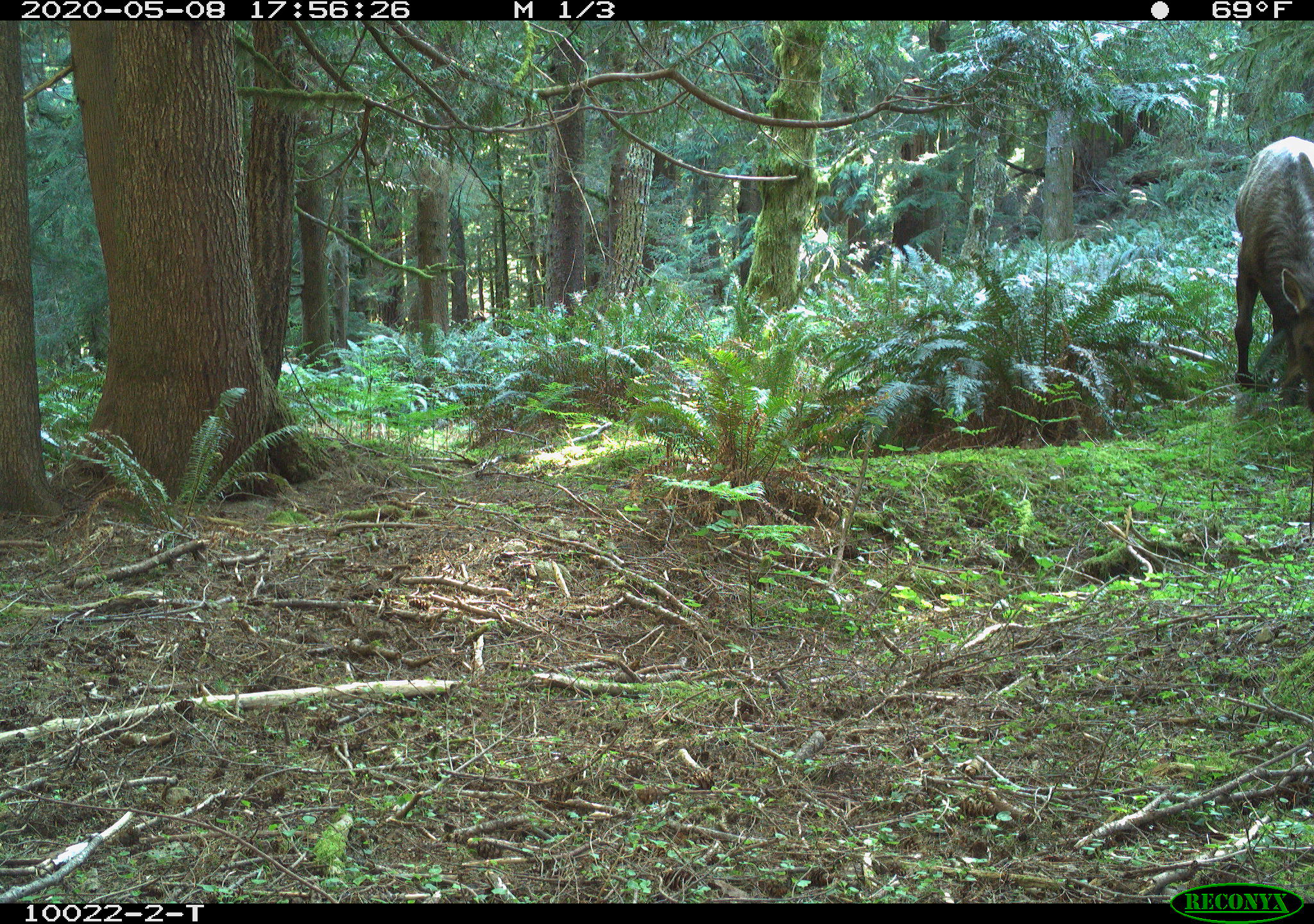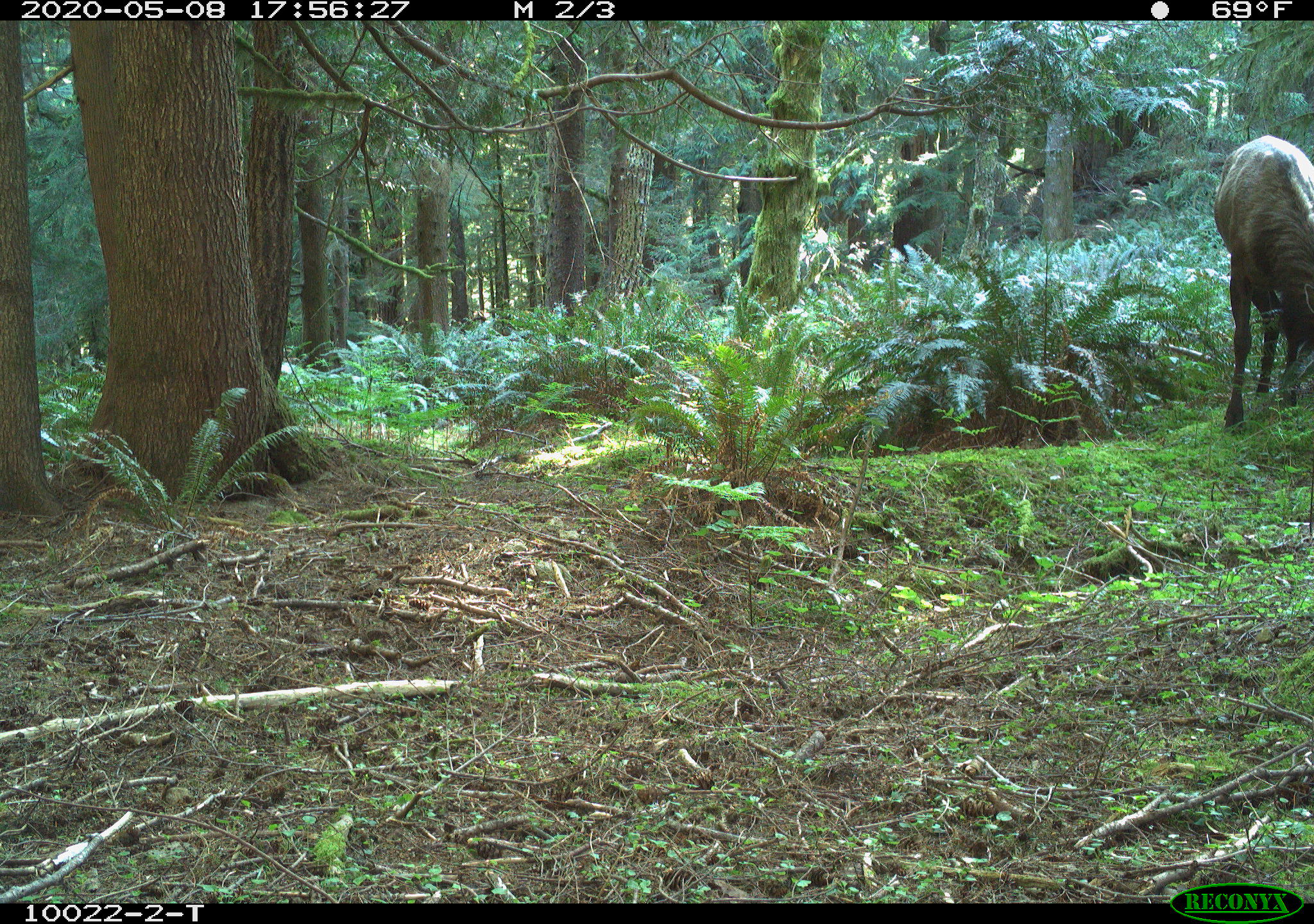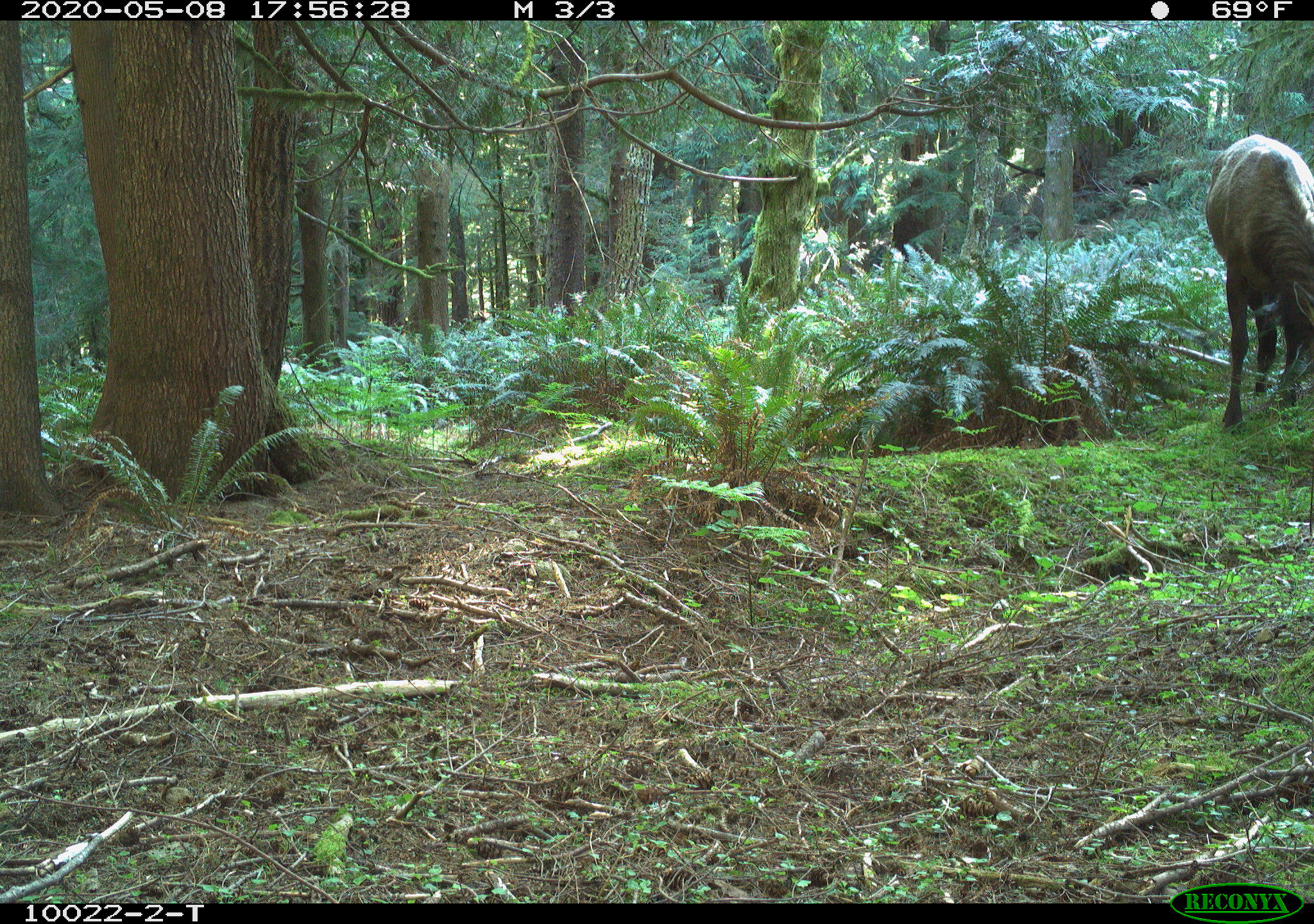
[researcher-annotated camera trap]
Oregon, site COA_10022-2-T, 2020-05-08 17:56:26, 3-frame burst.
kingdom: Animalia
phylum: Chordata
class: Mammalia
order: Artiodactyla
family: Cervidae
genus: Cervus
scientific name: Cervus canadensis roosevelti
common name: roosevelt elk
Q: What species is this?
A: Roosevelt elk (Cervus canadensis roosevelti).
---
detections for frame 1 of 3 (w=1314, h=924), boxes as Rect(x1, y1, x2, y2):
roosevelt elk: Rect(1226, 123, 1311, 416)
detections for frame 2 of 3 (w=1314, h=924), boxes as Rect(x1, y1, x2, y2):
roosevelt elk: Rect(1208, 122, 1309, 434)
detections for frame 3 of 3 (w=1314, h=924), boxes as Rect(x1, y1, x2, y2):
roosevelt elk: Rect(1198, 120, 1309, 441)